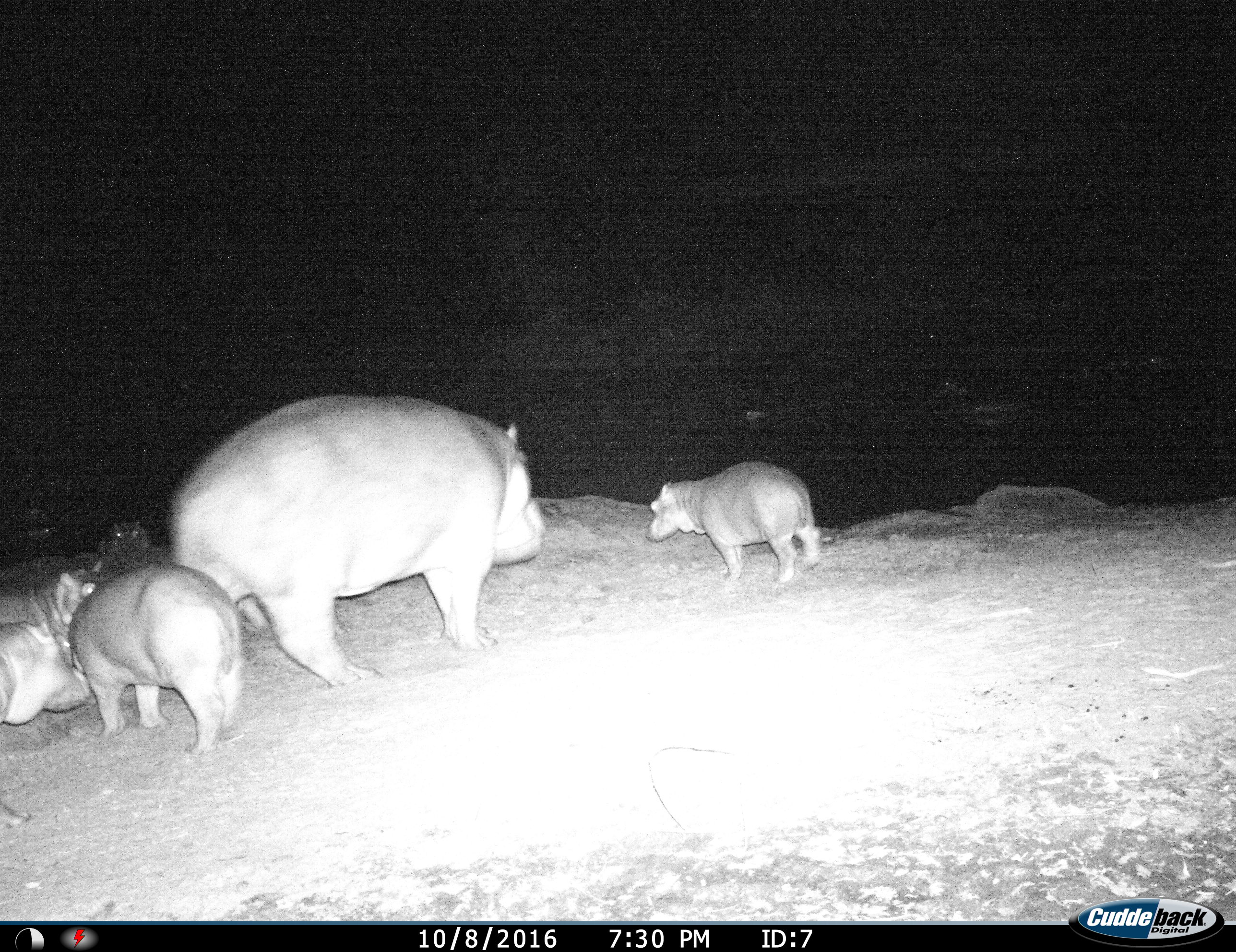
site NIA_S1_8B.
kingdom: Animalia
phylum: Chordata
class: Mammalia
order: Artiodactyla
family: Hippopotamidae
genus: Hippopotamus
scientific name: Hippopotamus amphibius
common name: hippopotamus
Hippopotamus (Hippopotamus amphibius), count 6. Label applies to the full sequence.